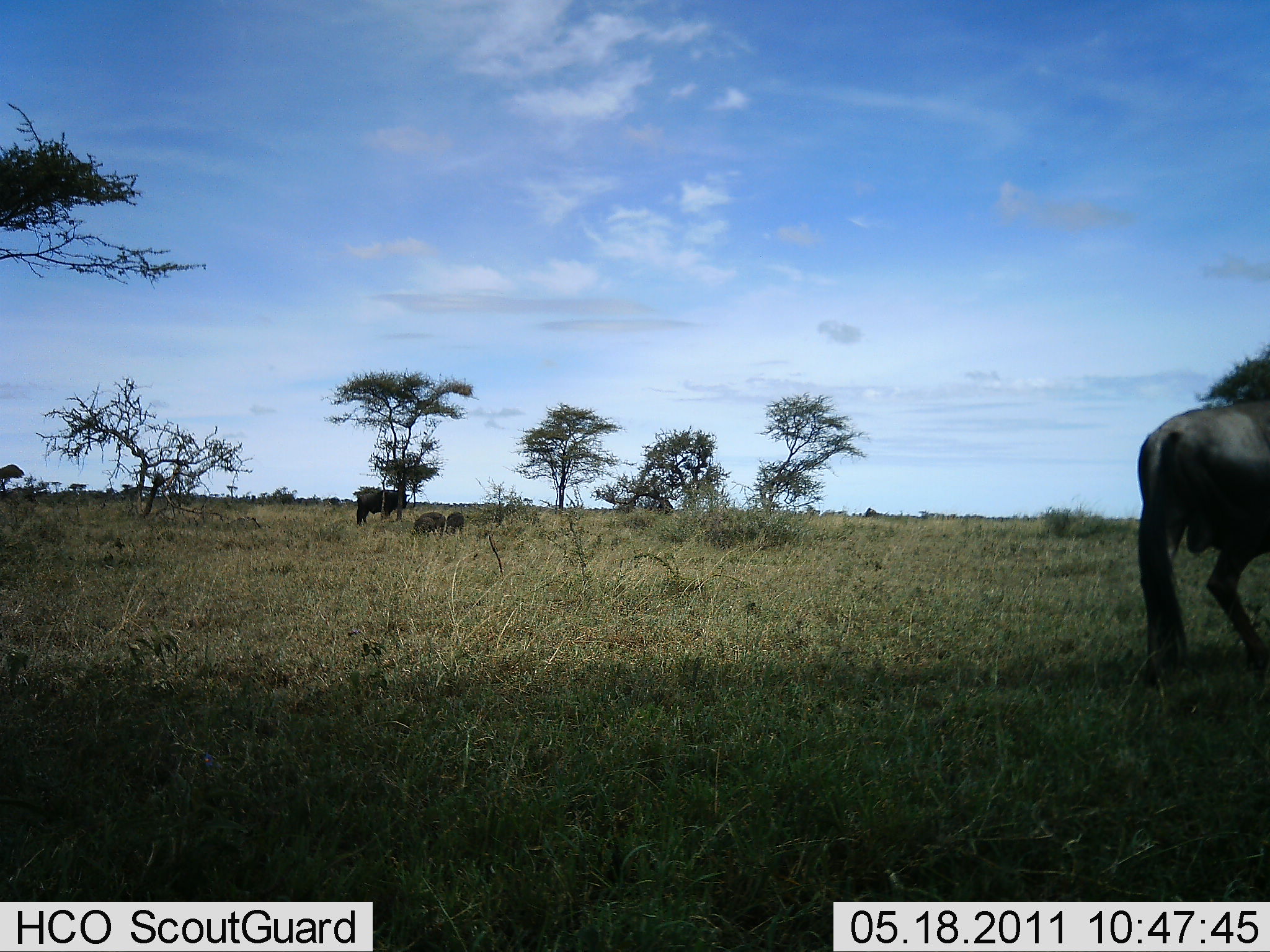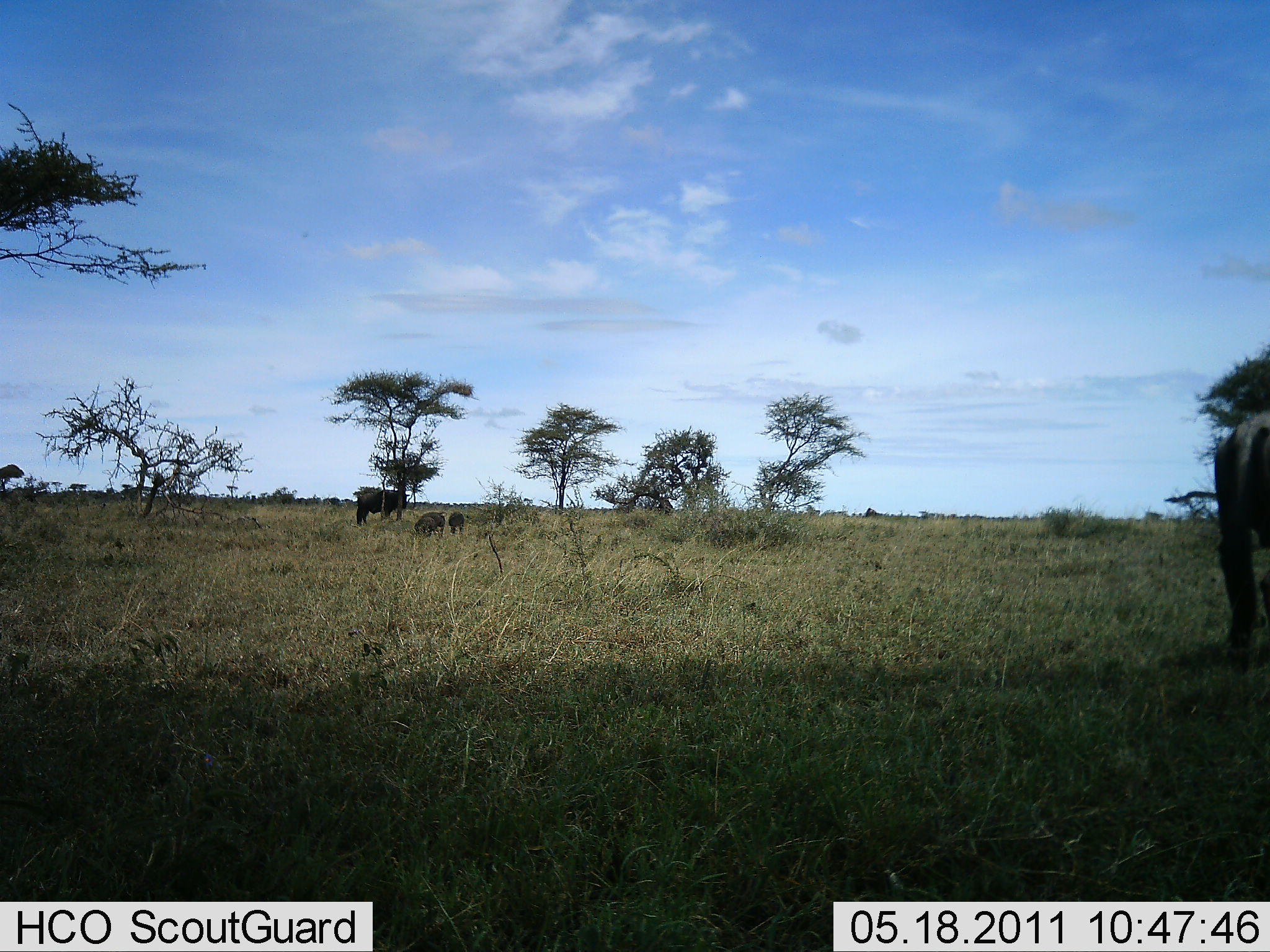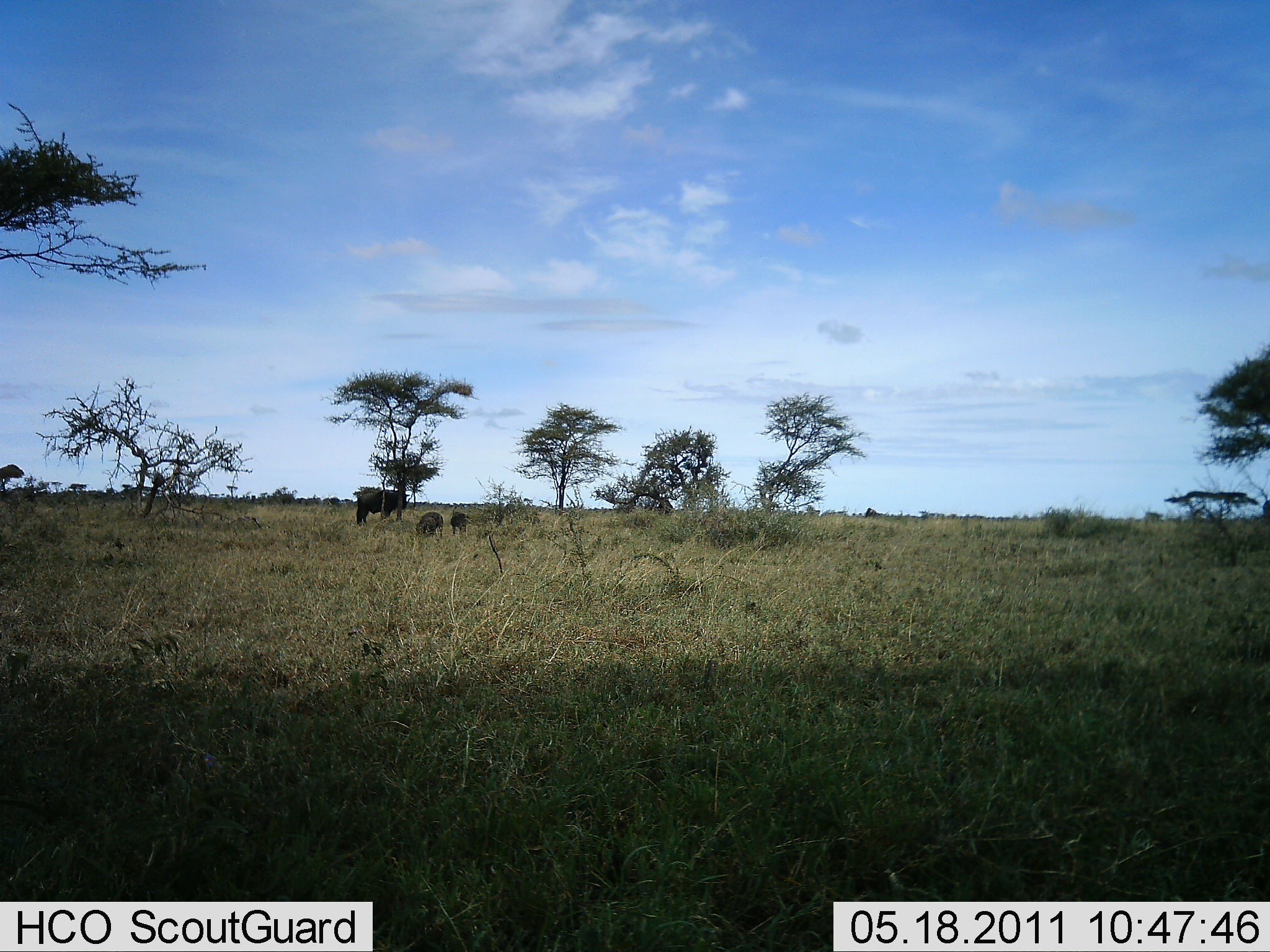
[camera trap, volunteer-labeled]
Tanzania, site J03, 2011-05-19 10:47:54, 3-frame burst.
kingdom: Animalia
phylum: Chordata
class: Mammalia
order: Artiodactyla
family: Bovidae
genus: Connochaetes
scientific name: Connochaetes taurinus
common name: blue wildebeest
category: wildebeest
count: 2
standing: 36%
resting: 14%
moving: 93%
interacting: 0%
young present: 21%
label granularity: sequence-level